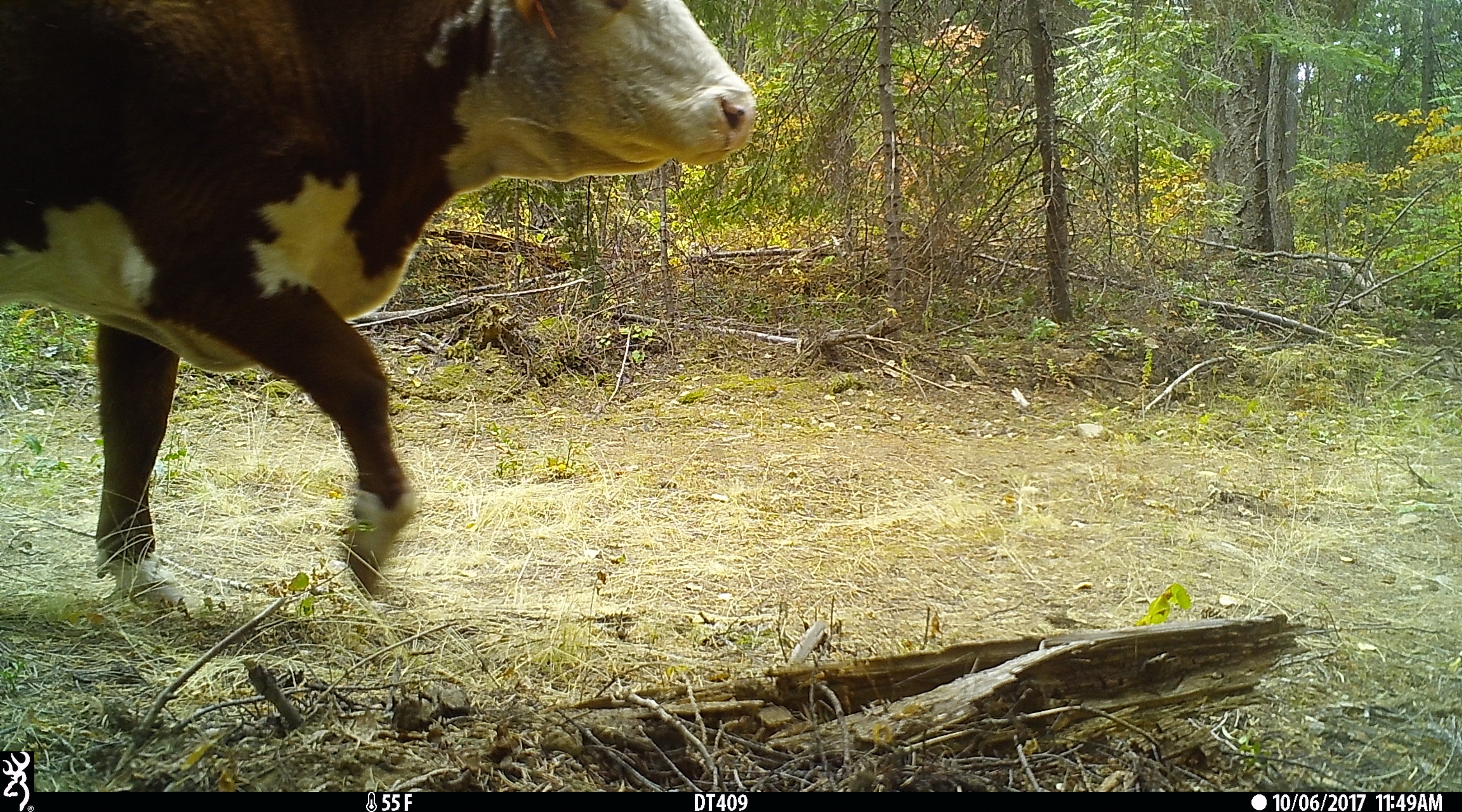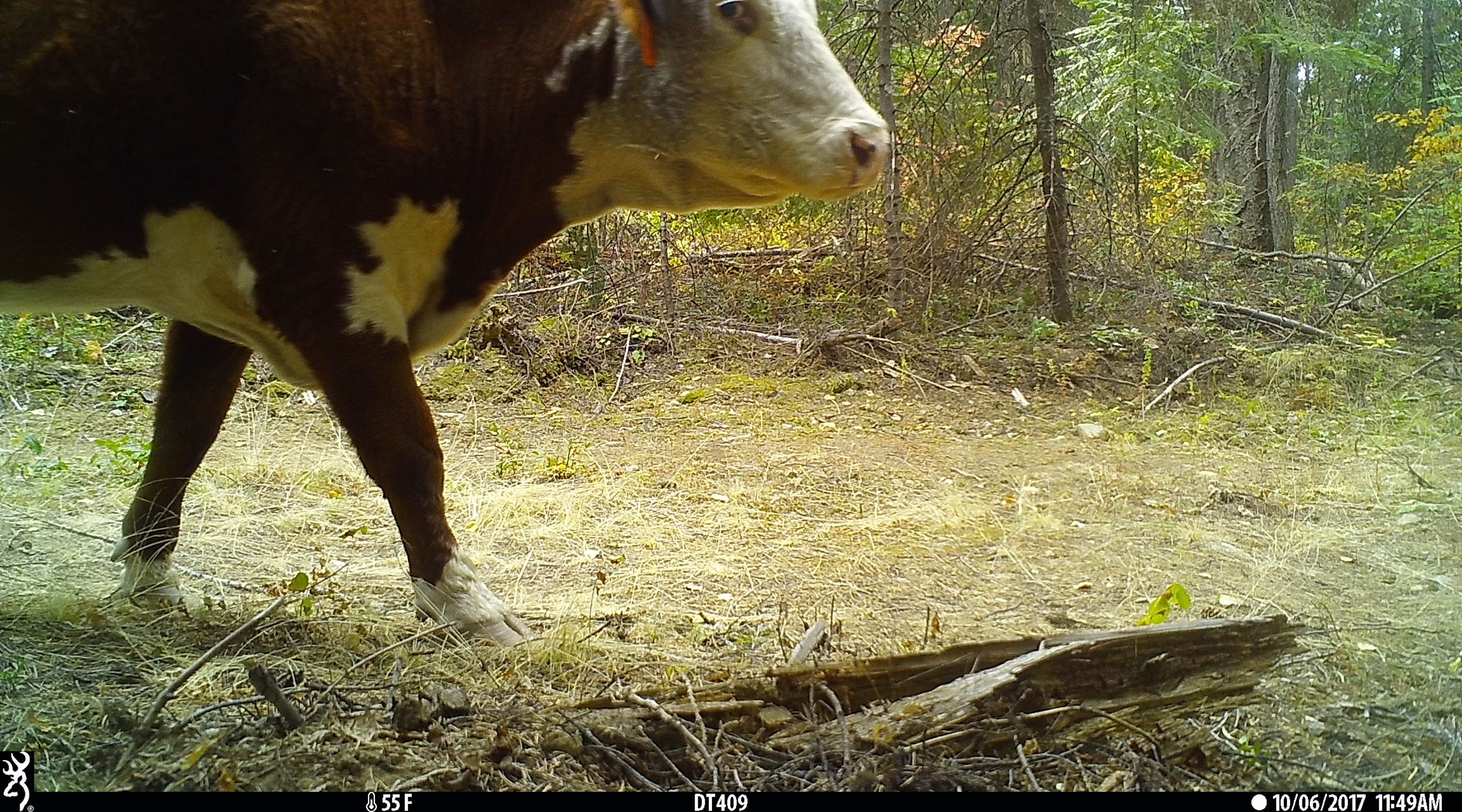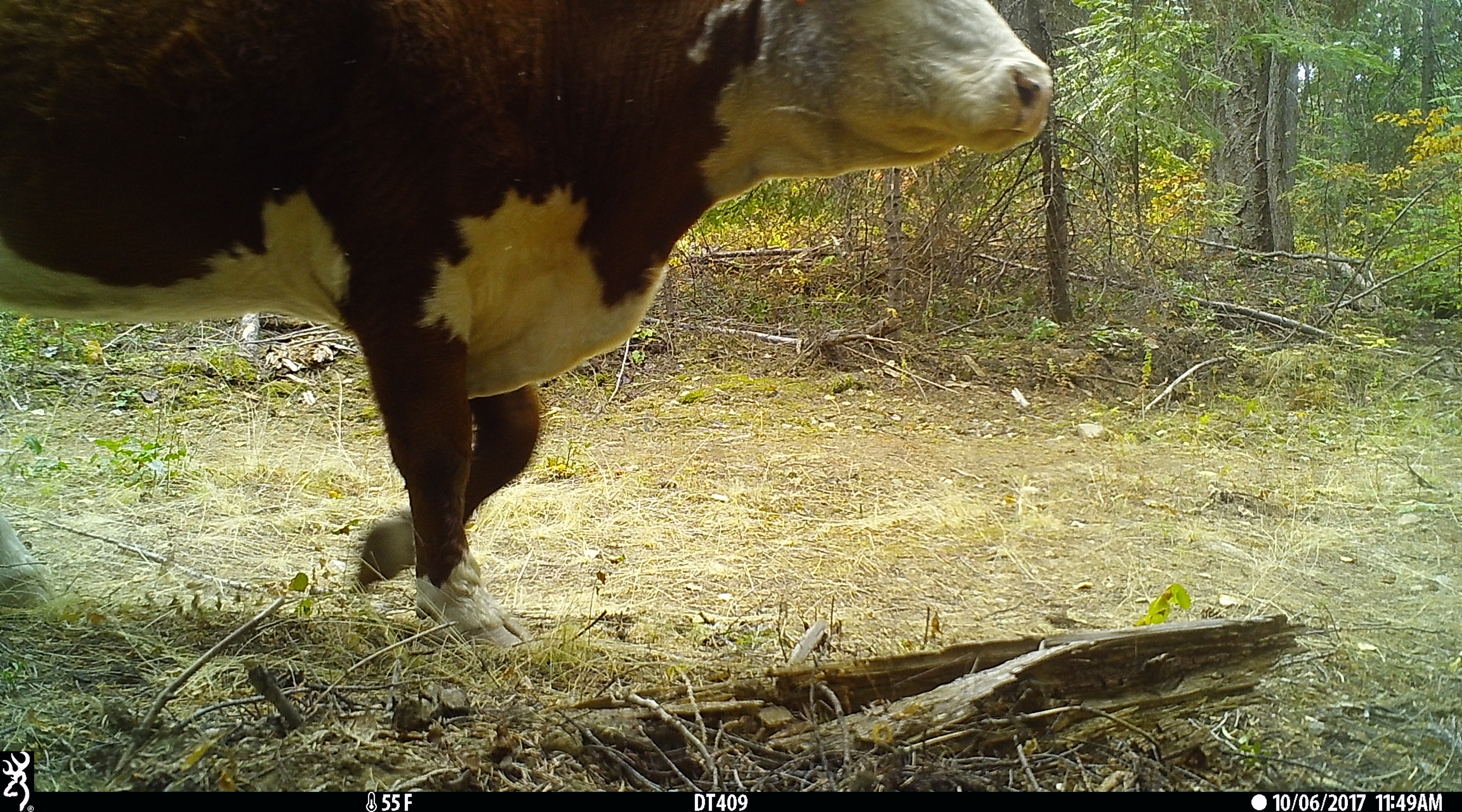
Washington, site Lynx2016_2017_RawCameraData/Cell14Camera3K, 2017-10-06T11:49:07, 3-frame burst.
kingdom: Animalia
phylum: Chordata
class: Mammalia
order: Artiodactyla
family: Bovidae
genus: Bos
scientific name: Bos taurus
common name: domestic cattle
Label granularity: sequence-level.